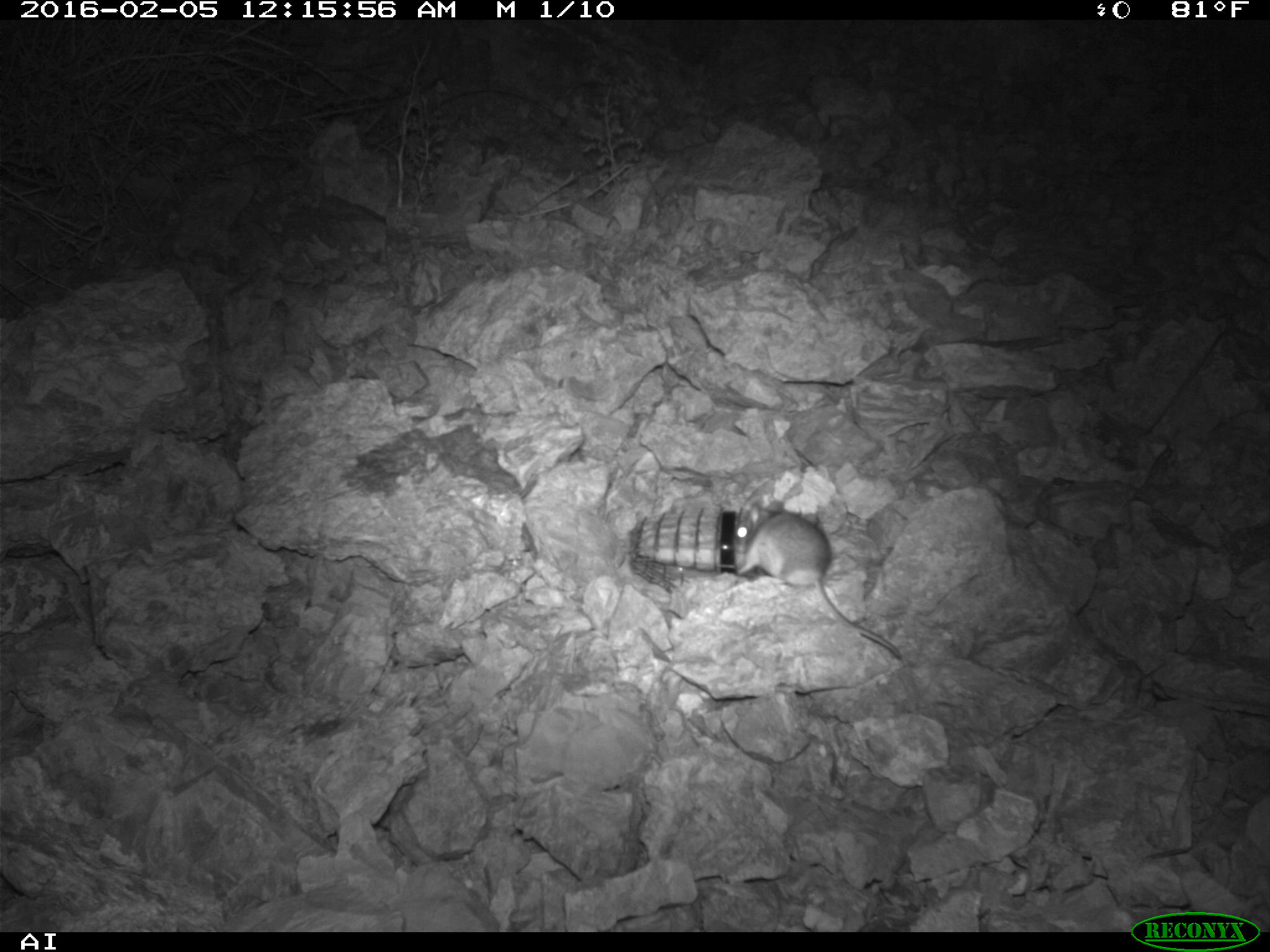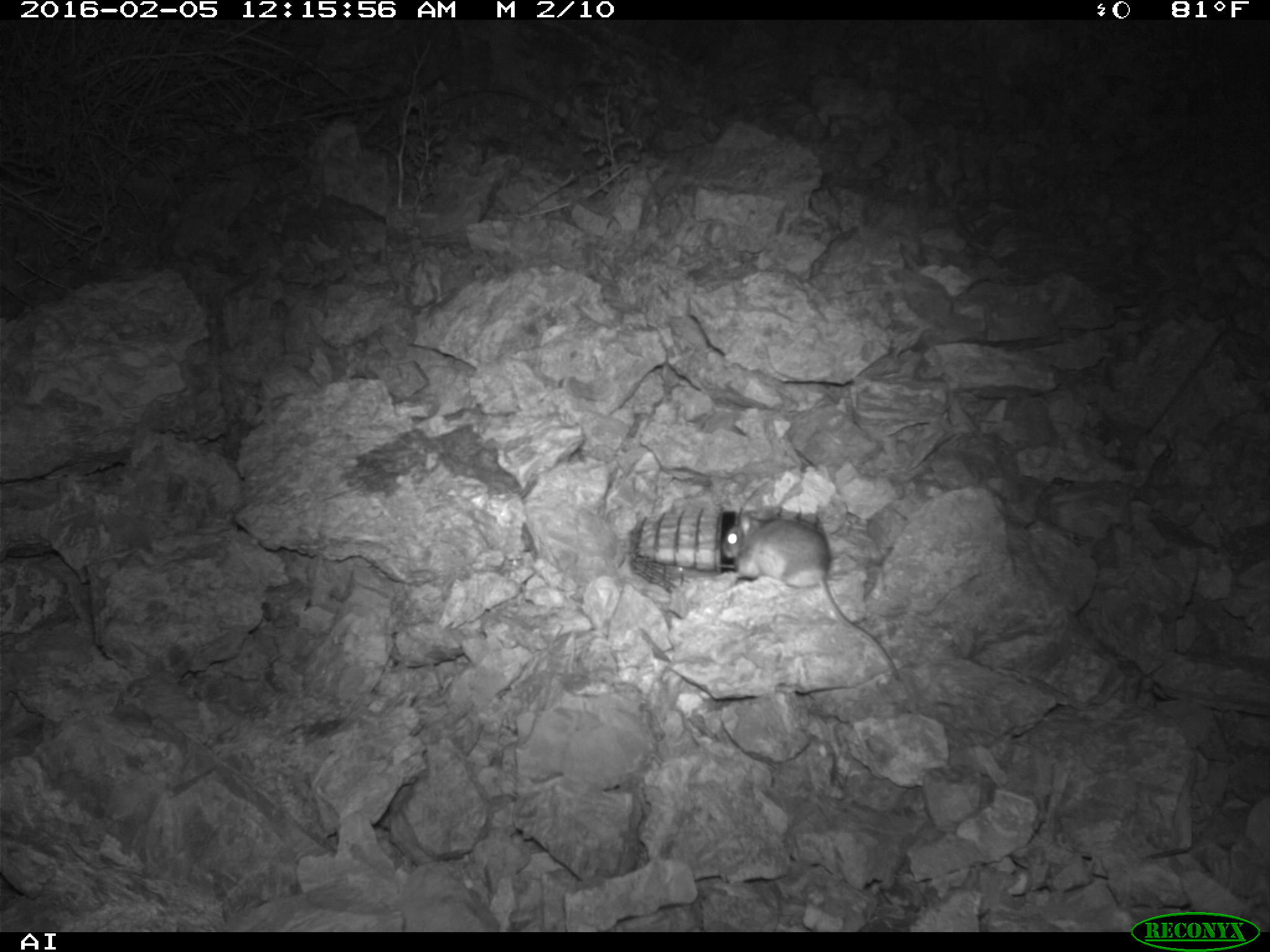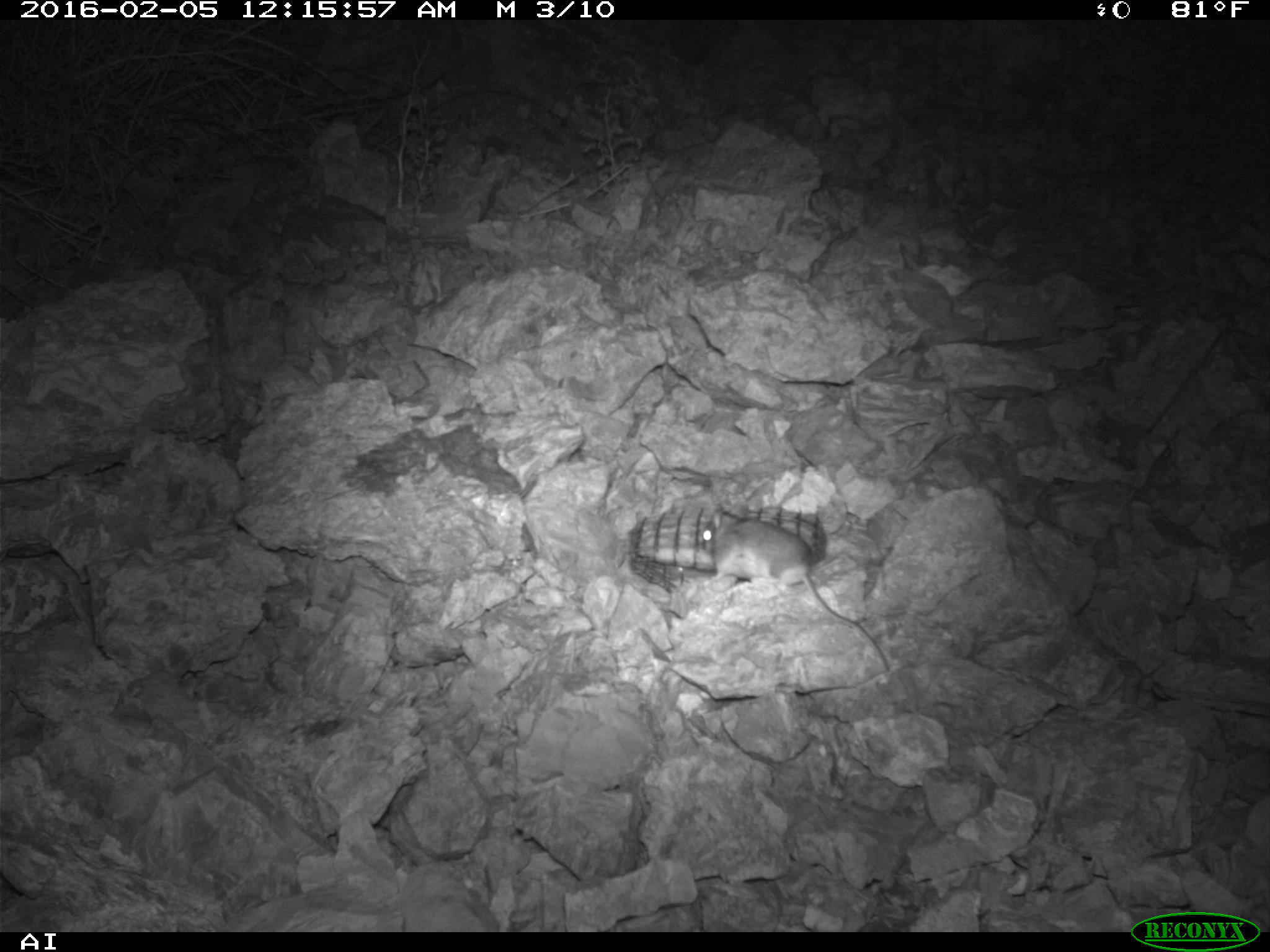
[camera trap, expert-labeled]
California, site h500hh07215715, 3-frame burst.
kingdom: Animalia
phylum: Chordata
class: Mammalia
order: Rodentia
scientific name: Rodentia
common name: rodent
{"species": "rodent (Rodentia)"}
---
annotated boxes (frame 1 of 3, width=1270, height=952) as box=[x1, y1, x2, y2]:
rodent: box=[734, 500, 901, 660]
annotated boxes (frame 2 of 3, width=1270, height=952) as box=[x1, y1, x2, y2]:
rodent: box=[717, 506, 900, 681]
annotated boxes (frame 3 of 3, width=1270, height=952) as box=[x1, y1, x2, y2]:
rodent: box=[698, 503, 889, 666]